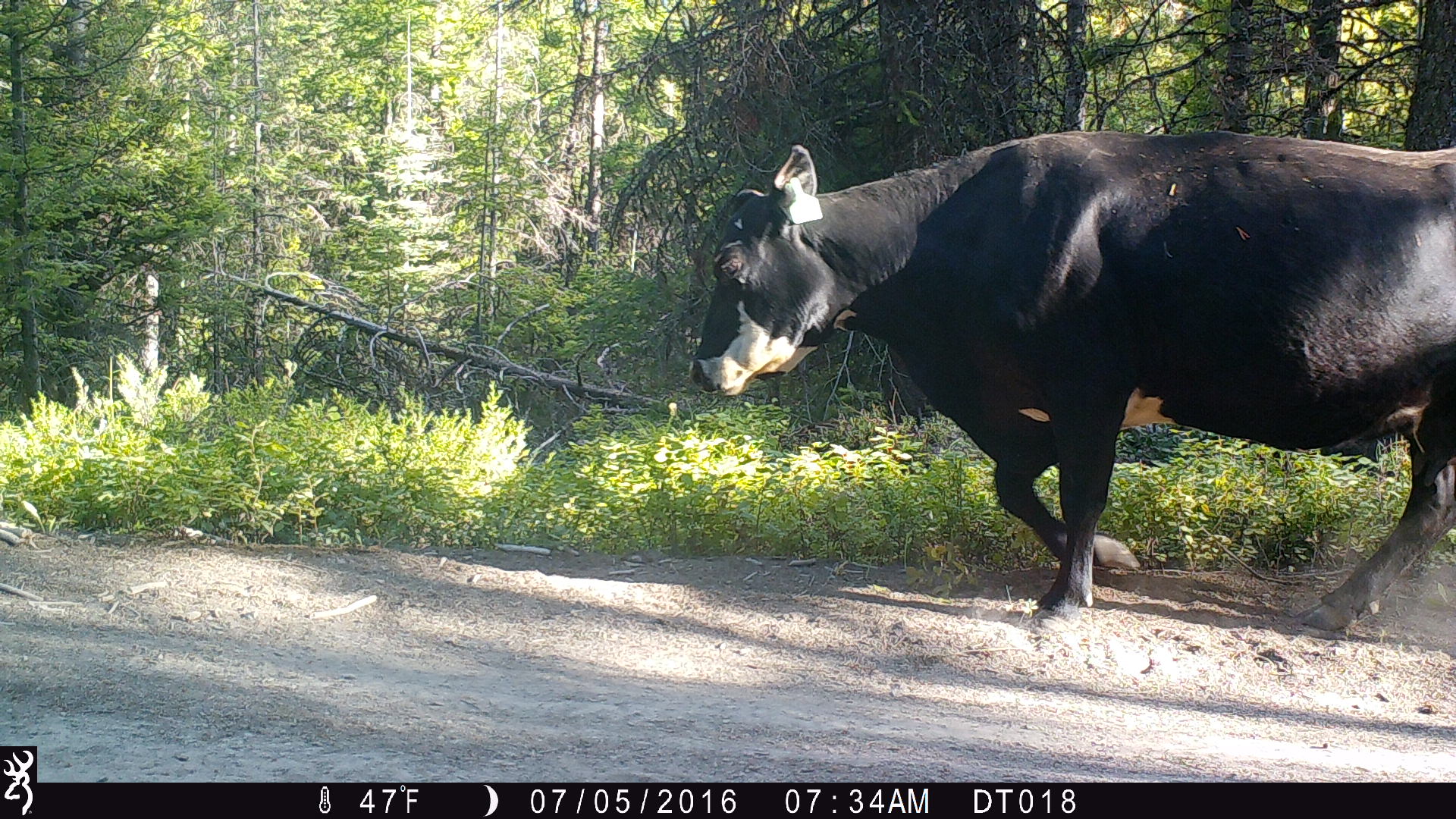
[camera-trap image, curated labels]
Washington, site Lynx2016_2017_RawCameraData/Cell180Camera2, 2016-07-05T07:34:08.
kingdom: Animalia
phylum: Chordata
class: Mammalia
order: Artiodactyla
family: Bovidae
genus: Bos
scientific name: Bos taurus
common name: domestic cattle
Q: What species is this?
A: Domestic cattle (Bos taurus).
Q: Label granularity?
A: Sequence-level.